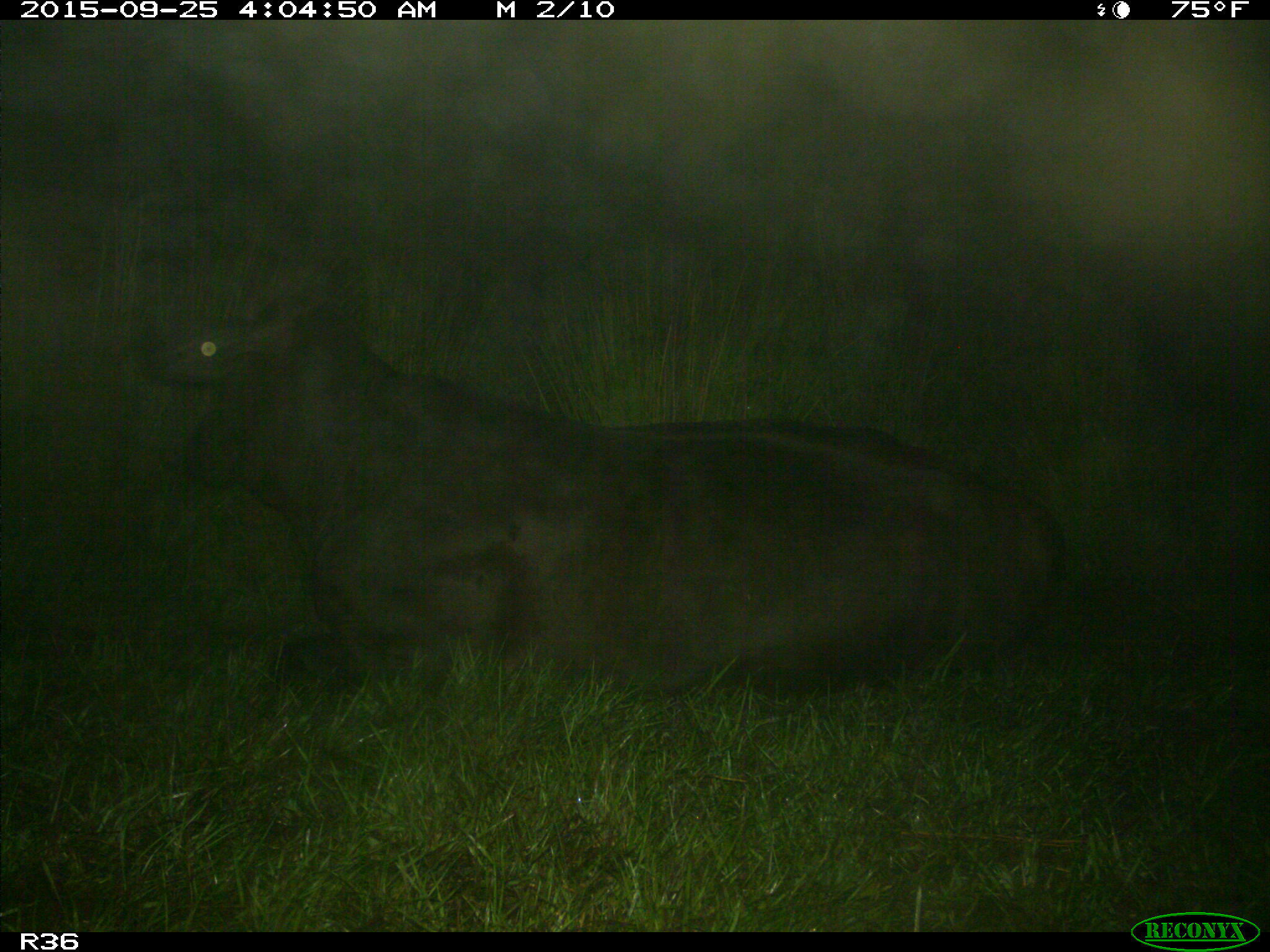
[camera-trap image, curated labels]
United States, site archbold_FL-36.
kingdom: Animalia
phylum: Chordata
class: Mammalia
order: Artiodactyla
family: Bovidae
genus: Bos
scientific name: Bos taurus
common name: domestic cow